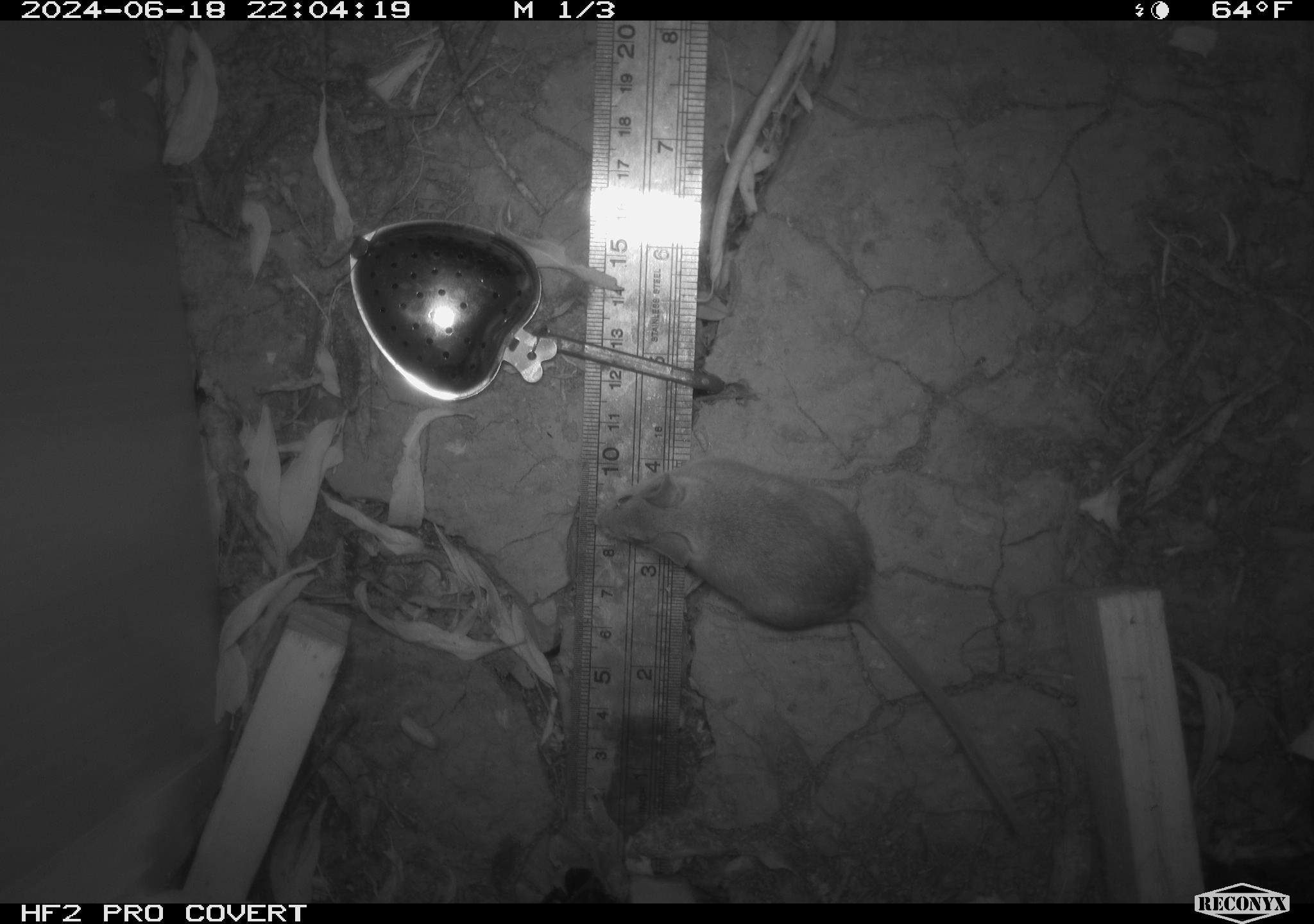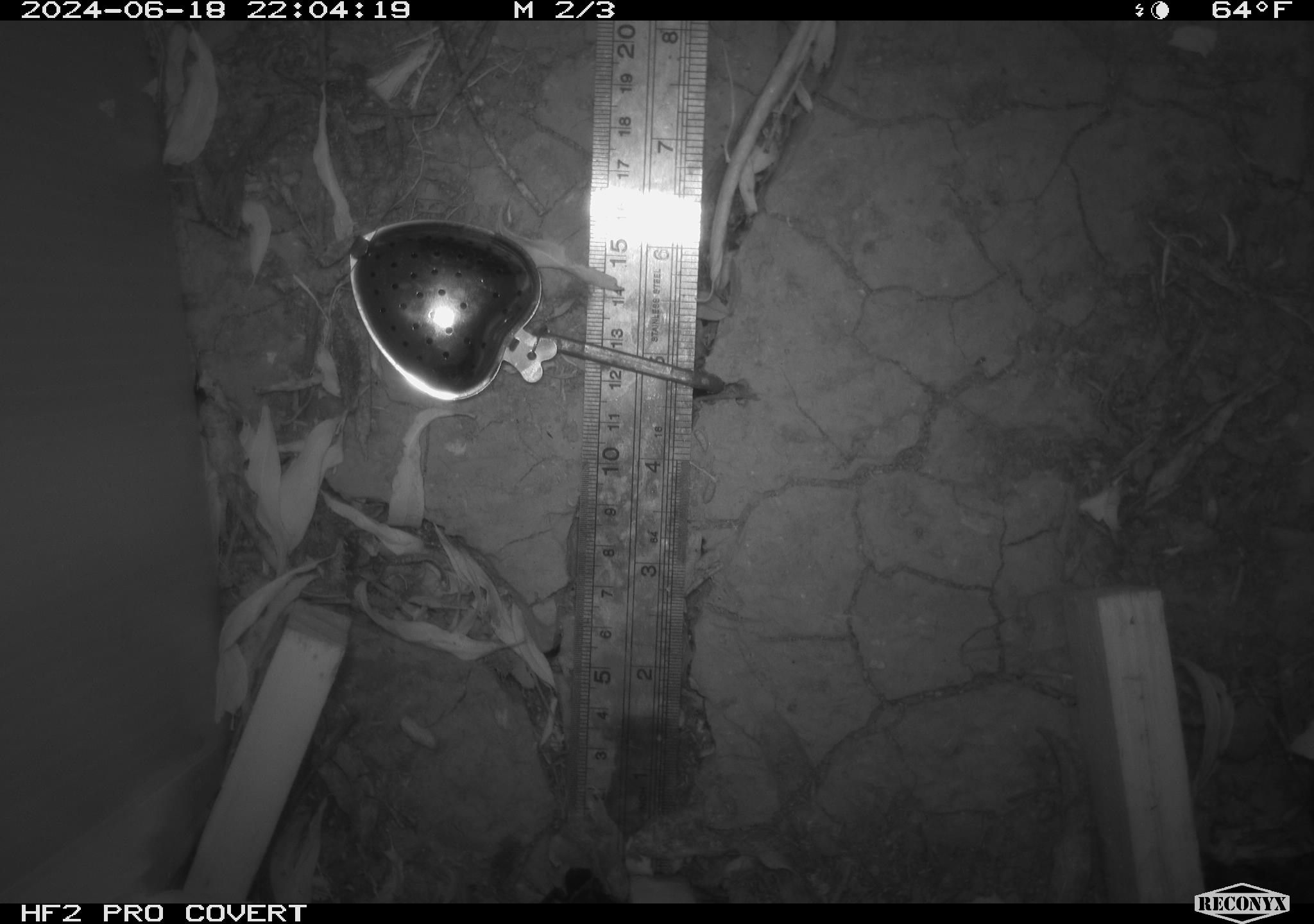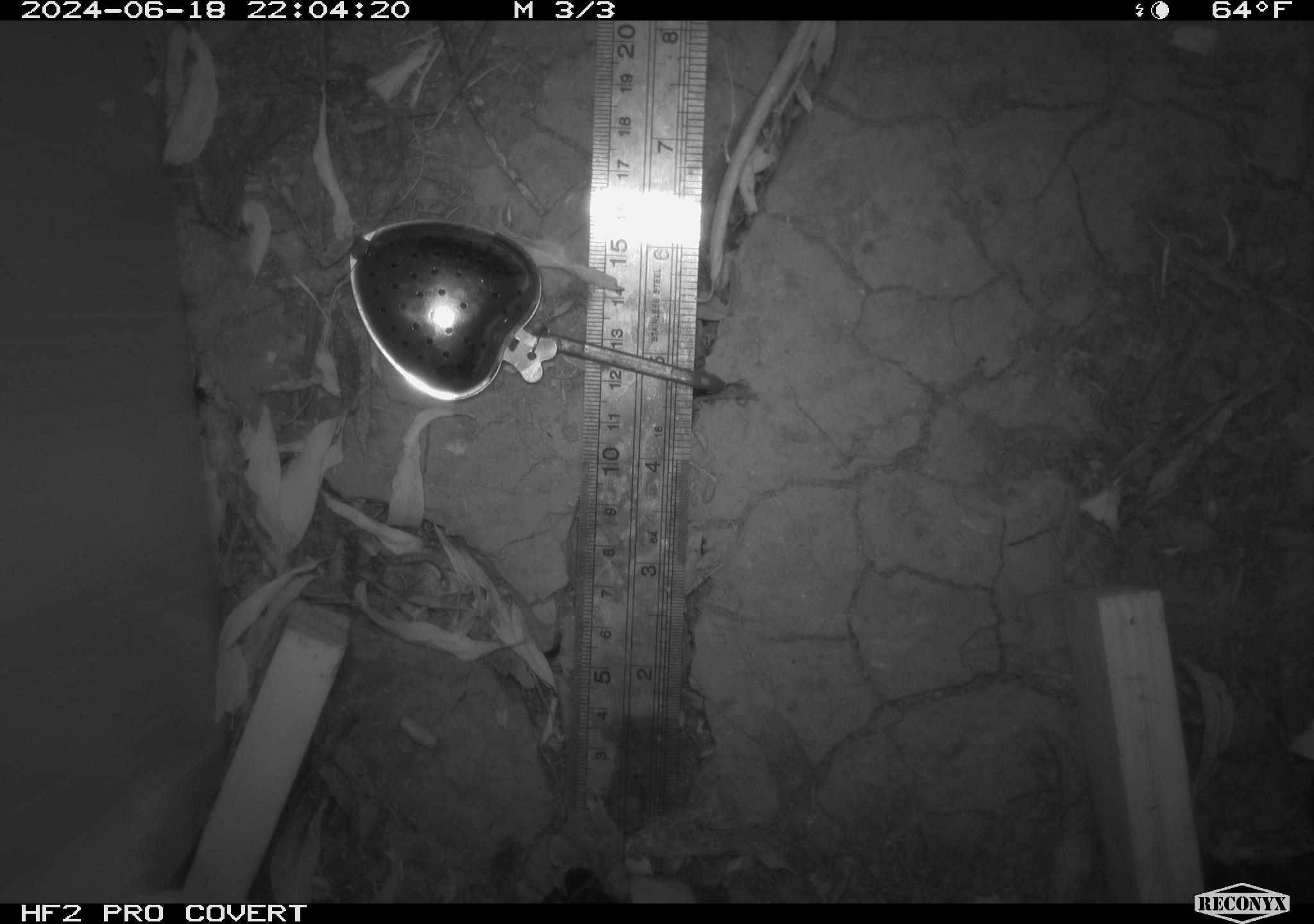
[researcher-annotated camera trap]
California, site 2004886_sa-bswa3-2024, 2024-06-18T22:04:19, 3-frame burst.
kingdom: Animalia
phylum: Chordata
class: Mammalia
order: Rodentia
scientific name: Rodentia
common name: mouse species